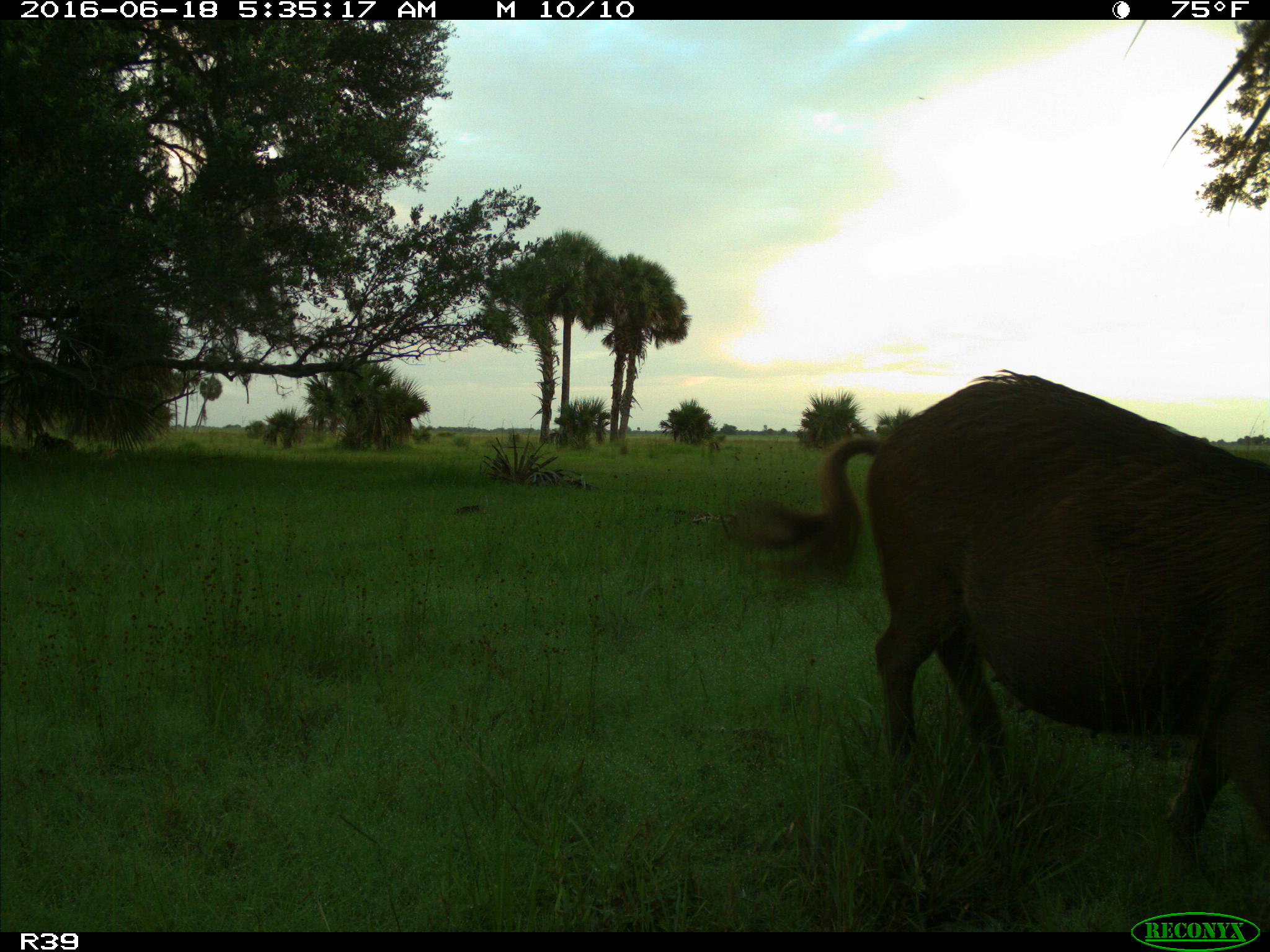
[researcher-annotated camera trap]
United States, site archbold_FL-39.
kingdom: Animalia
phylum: Chordata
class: Mammalia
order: Artiodactyla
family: Suidae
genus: Sus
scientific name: Sus scrofa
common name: wild boar